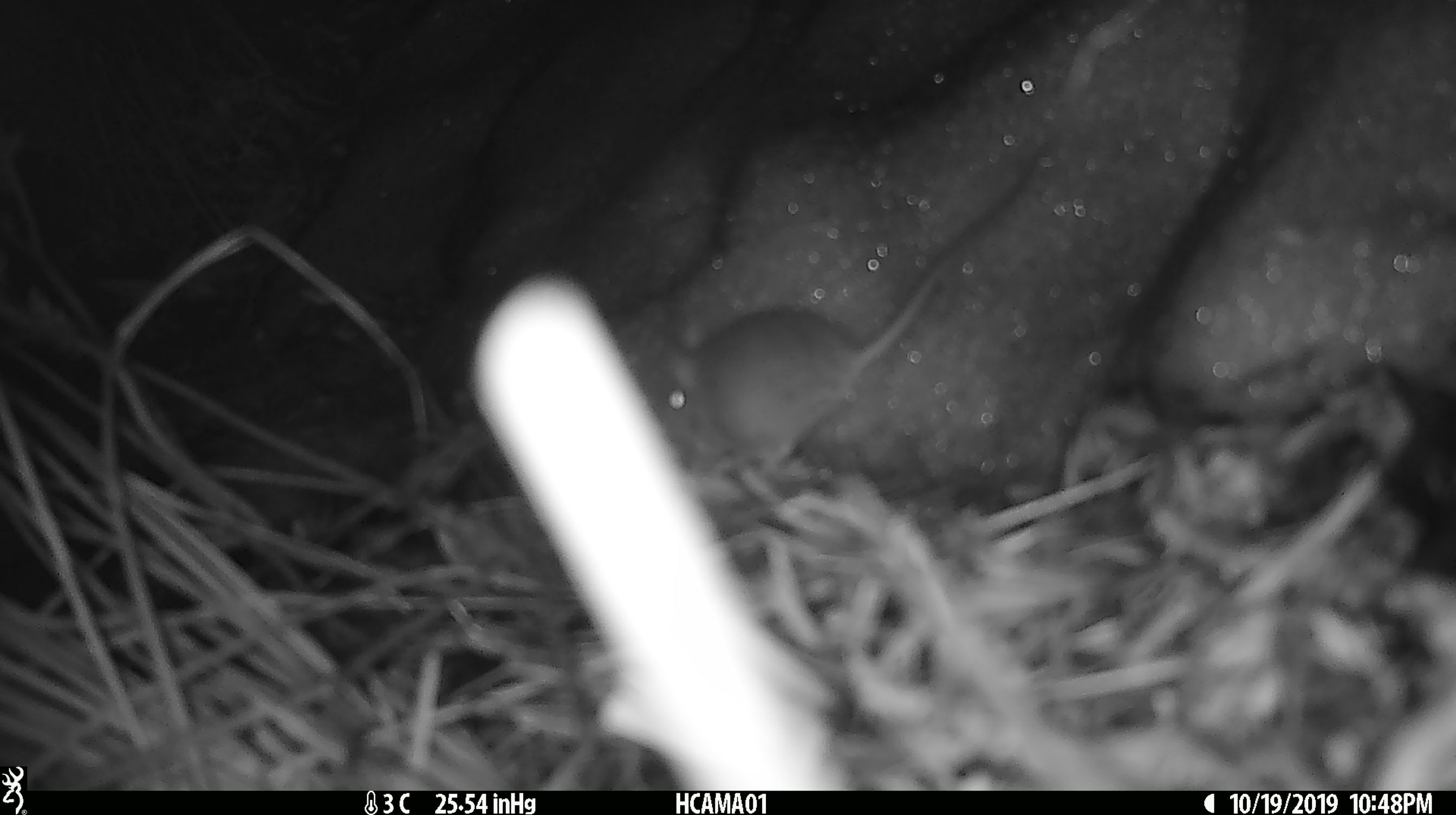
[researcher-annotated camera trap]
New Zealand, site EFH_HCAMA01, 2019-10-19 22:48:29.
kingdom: Animalia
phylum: Chordata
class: Mammalia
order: Rodentia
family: Muridae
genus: Mus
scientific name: Mus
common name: mouse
Mouse (Mus).